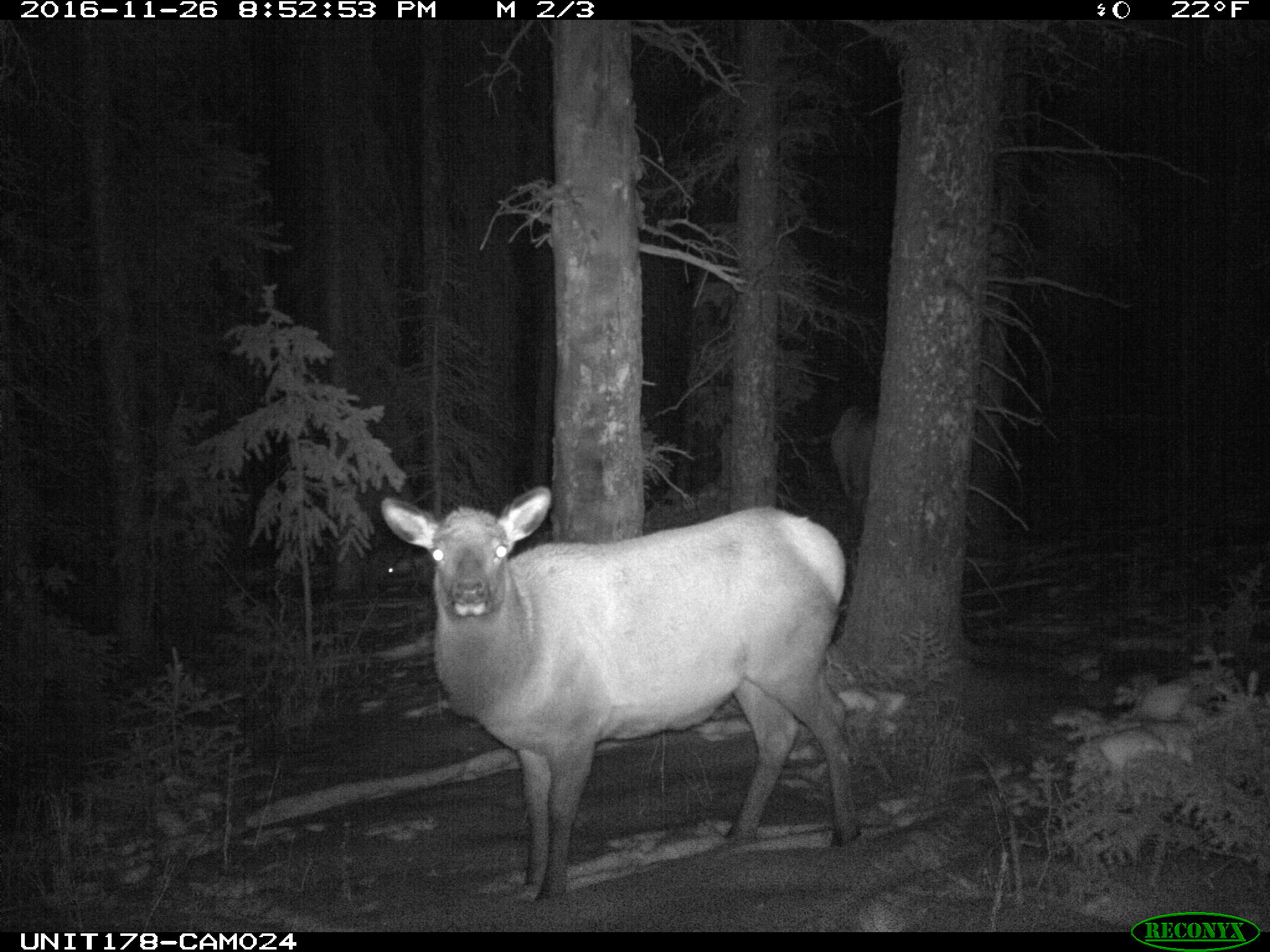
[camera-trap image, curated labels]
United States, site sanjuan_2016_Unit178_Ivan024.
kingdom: Animalia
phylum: Chordata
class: Mammalia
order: Artiodactyla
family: Cervidae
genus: Cervus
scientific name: Cervus elaphus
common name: red deer